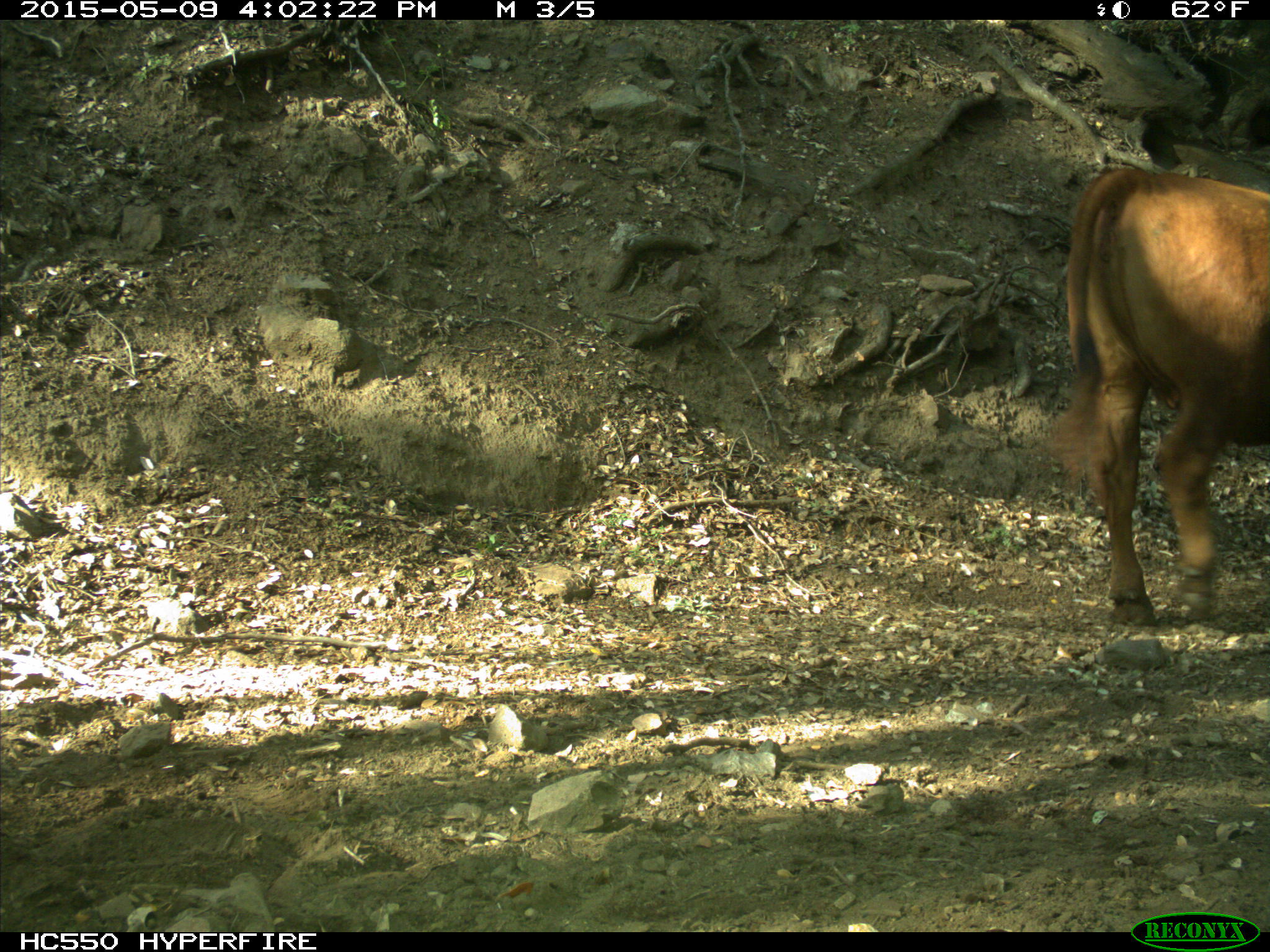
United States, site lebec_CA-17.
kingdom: Animalia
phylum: Chordata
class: Mammalia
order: Artiodactyla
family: Bovidae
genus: Bos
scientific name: Bos taurus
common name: domestic cow